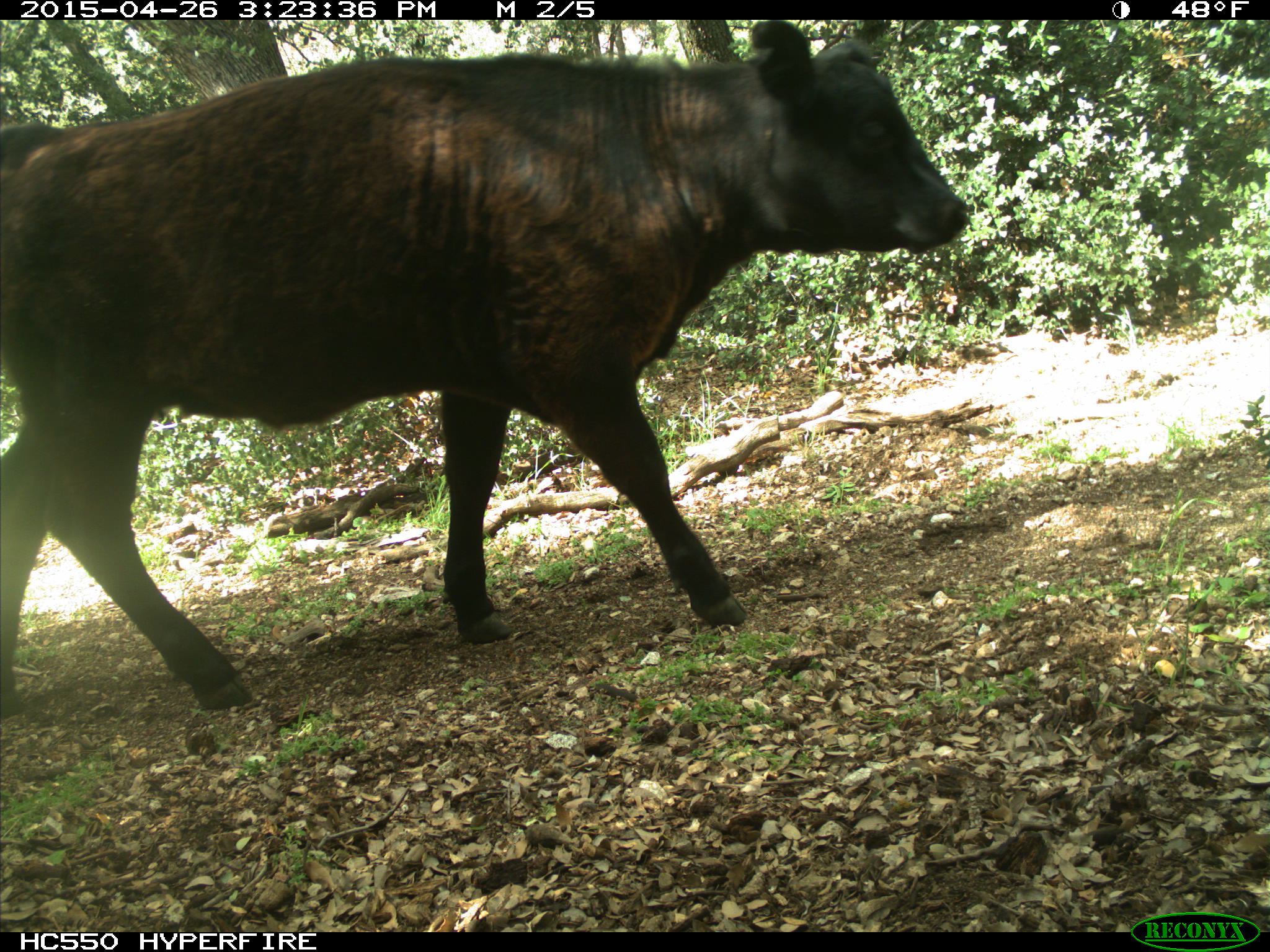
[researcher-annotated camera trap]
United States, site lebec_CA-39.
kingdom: Animalia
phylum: Chordata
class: Mammalia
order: Artiodactyla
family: Bovidae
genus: Bos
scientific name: Bos taurus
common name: domestic cow